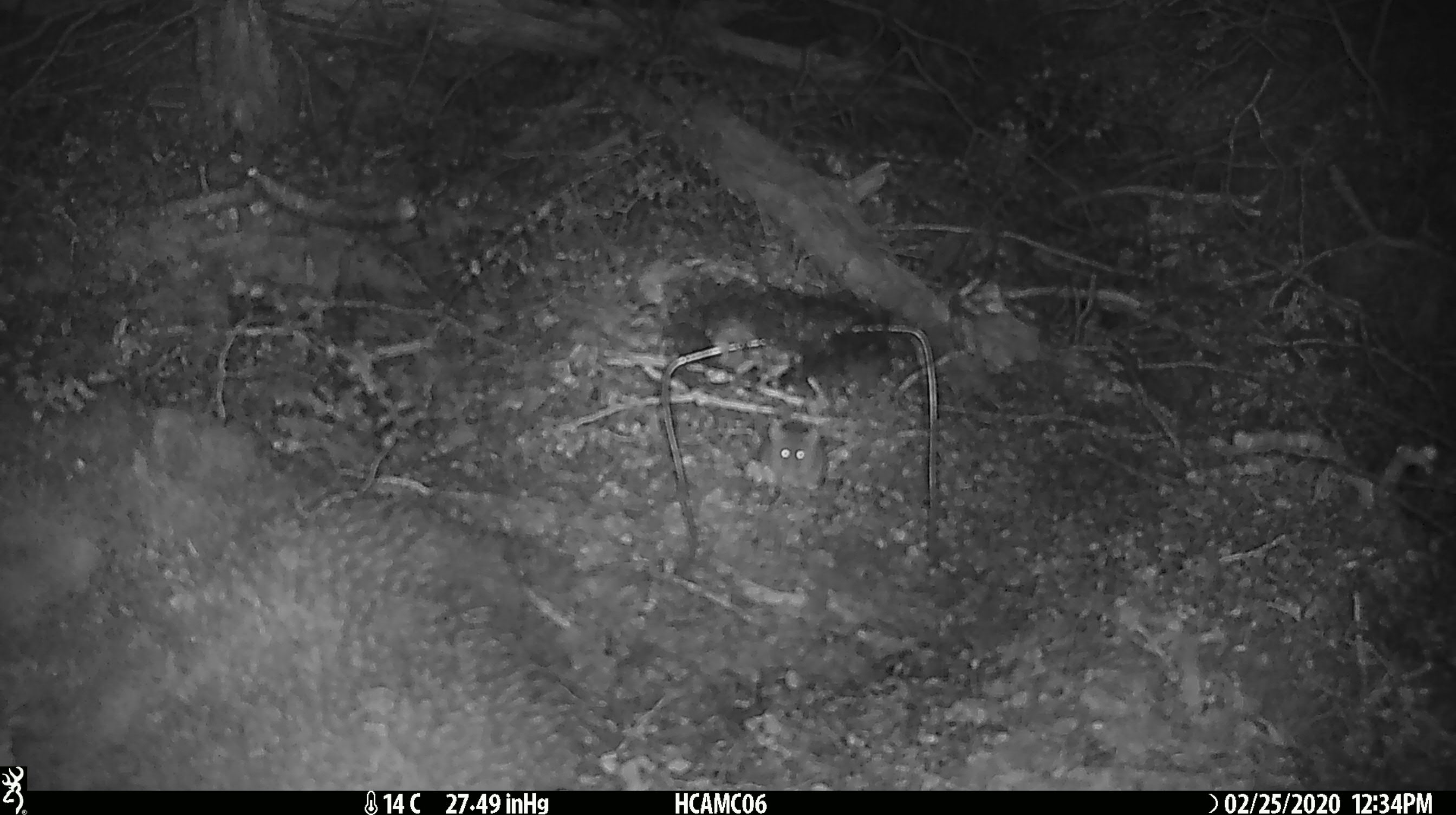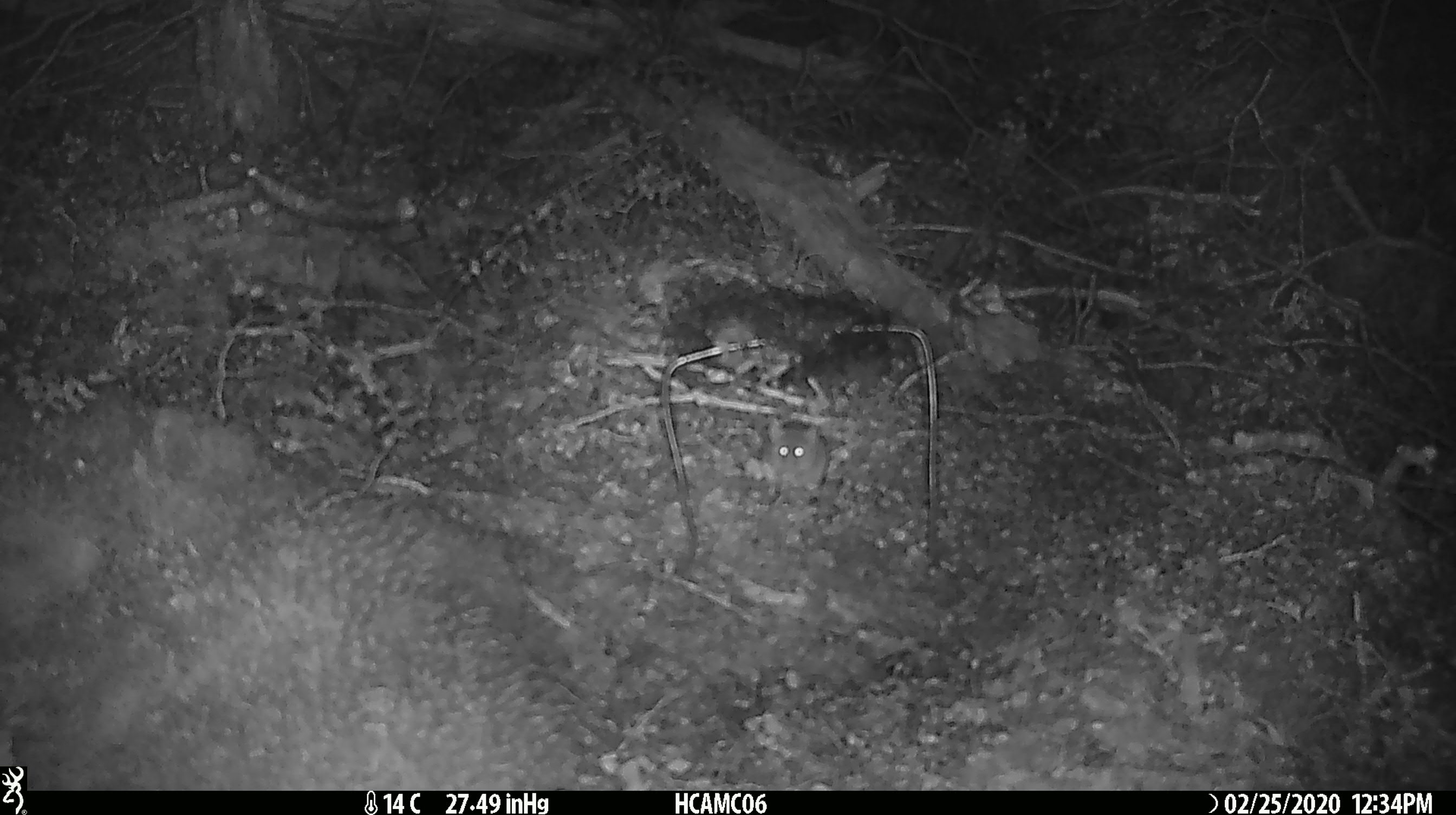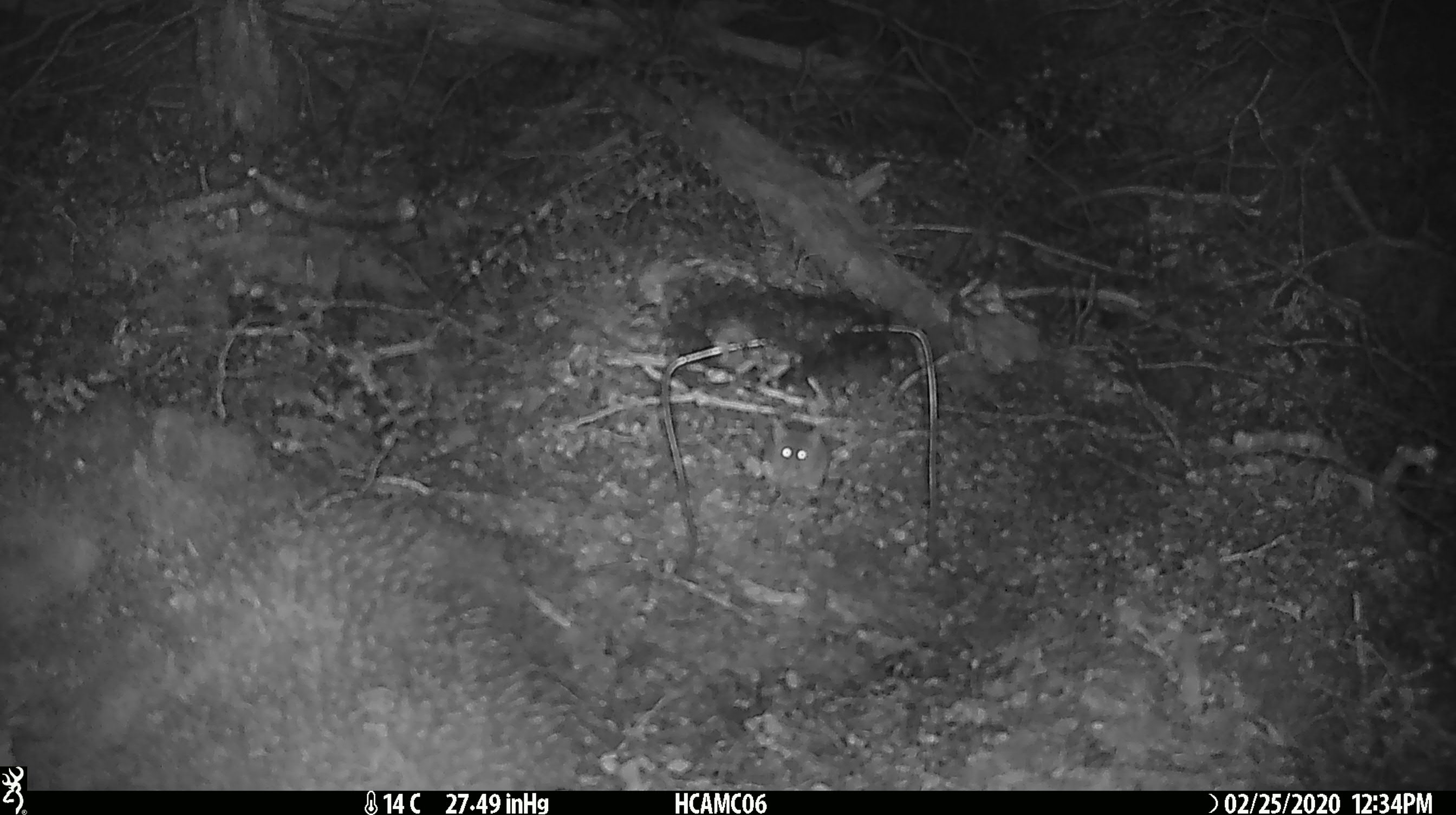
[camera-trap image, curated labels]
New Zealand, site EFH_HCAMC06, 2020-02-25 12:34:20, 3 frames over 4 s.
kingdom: Animalia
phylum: Chordata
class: Mammalia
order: Rodentia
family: Muridae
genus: Mus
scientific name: Mus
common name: mouse